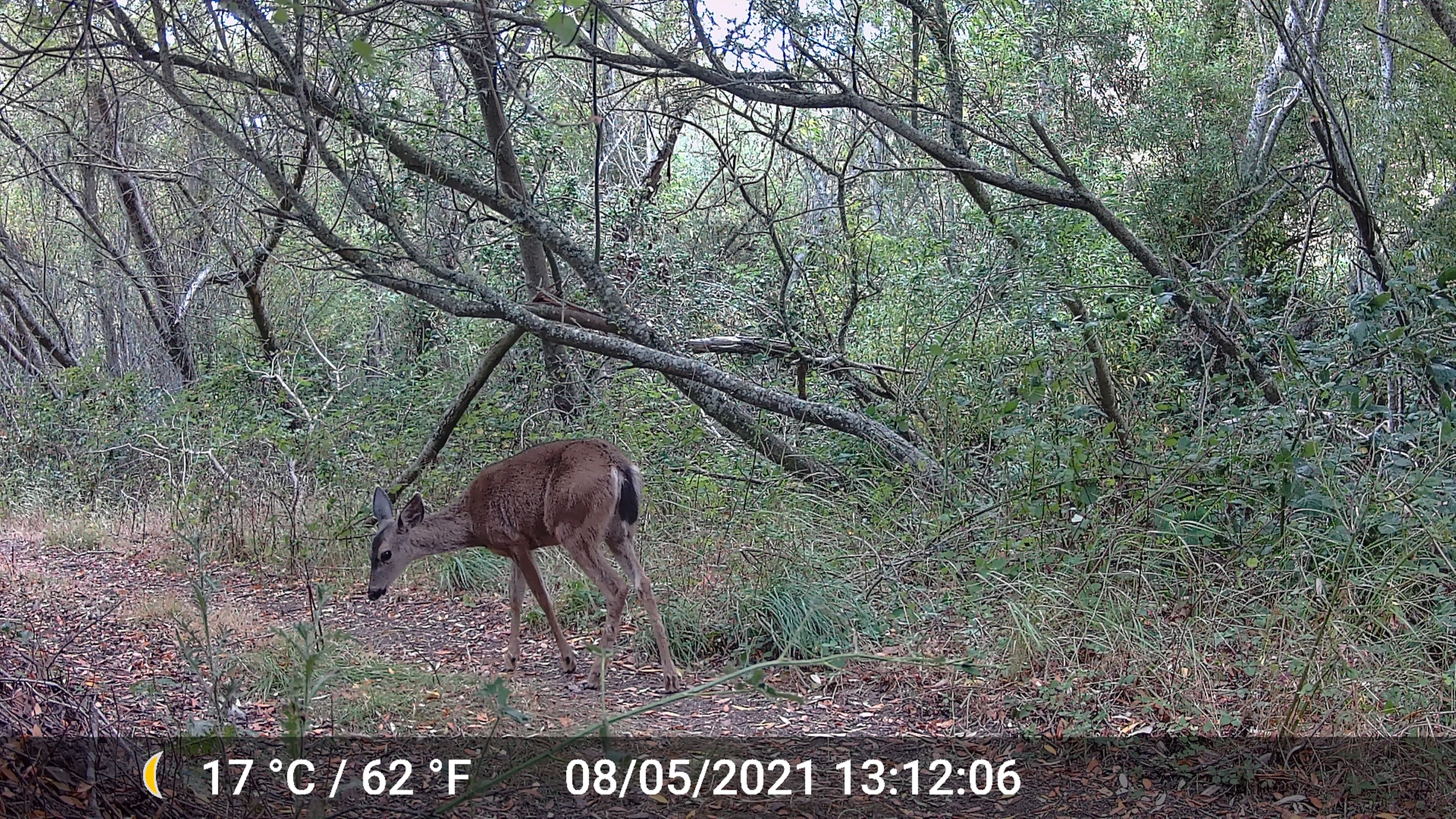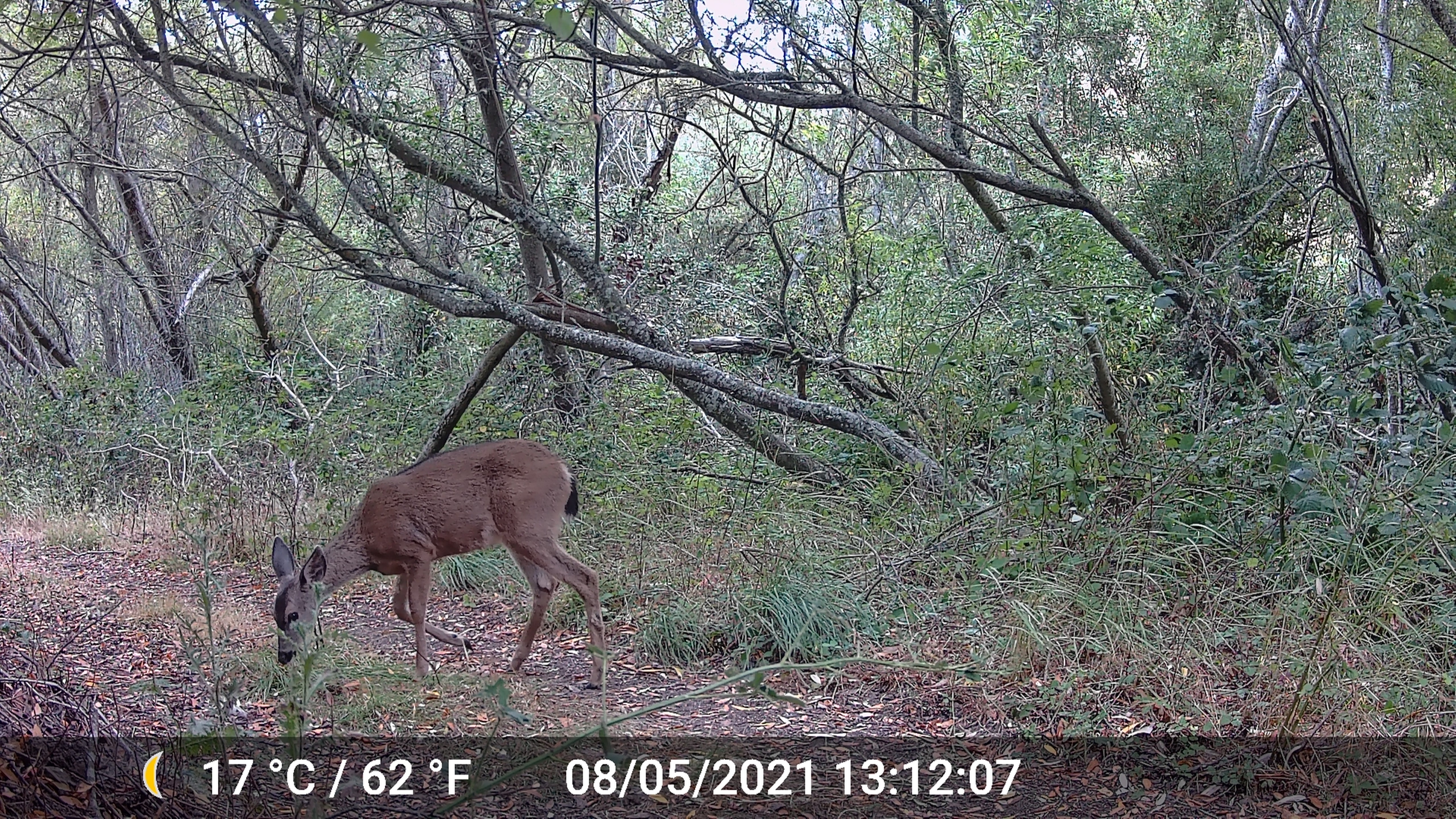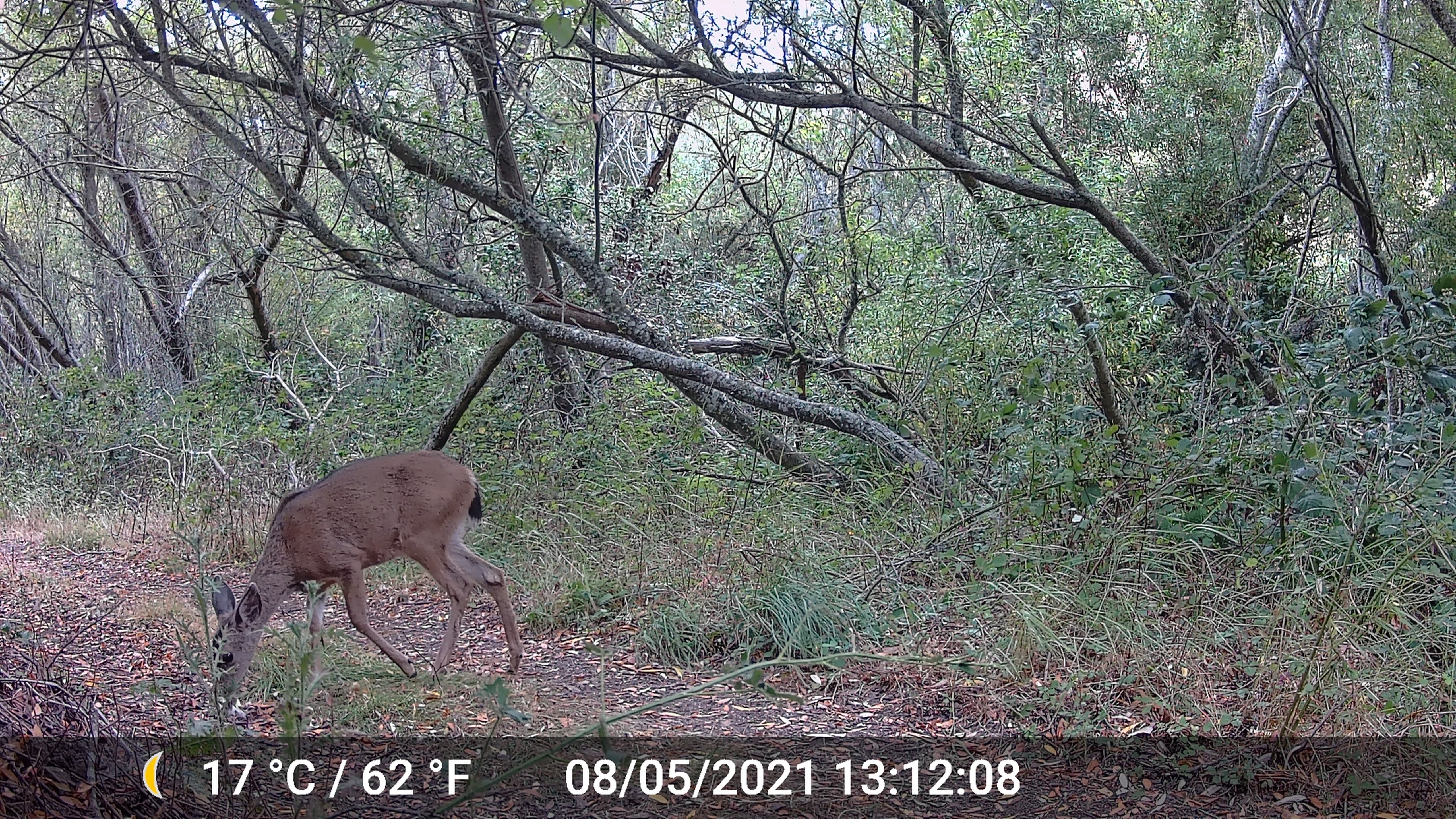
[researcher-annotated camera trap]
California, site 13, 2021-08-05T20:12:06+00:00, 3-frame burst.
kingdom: Animalia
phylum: Chordata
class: Mammalia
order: Artiodactyla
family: Cervidae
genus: Odocoileus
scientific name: Odocoileus hemionus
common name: mule deer